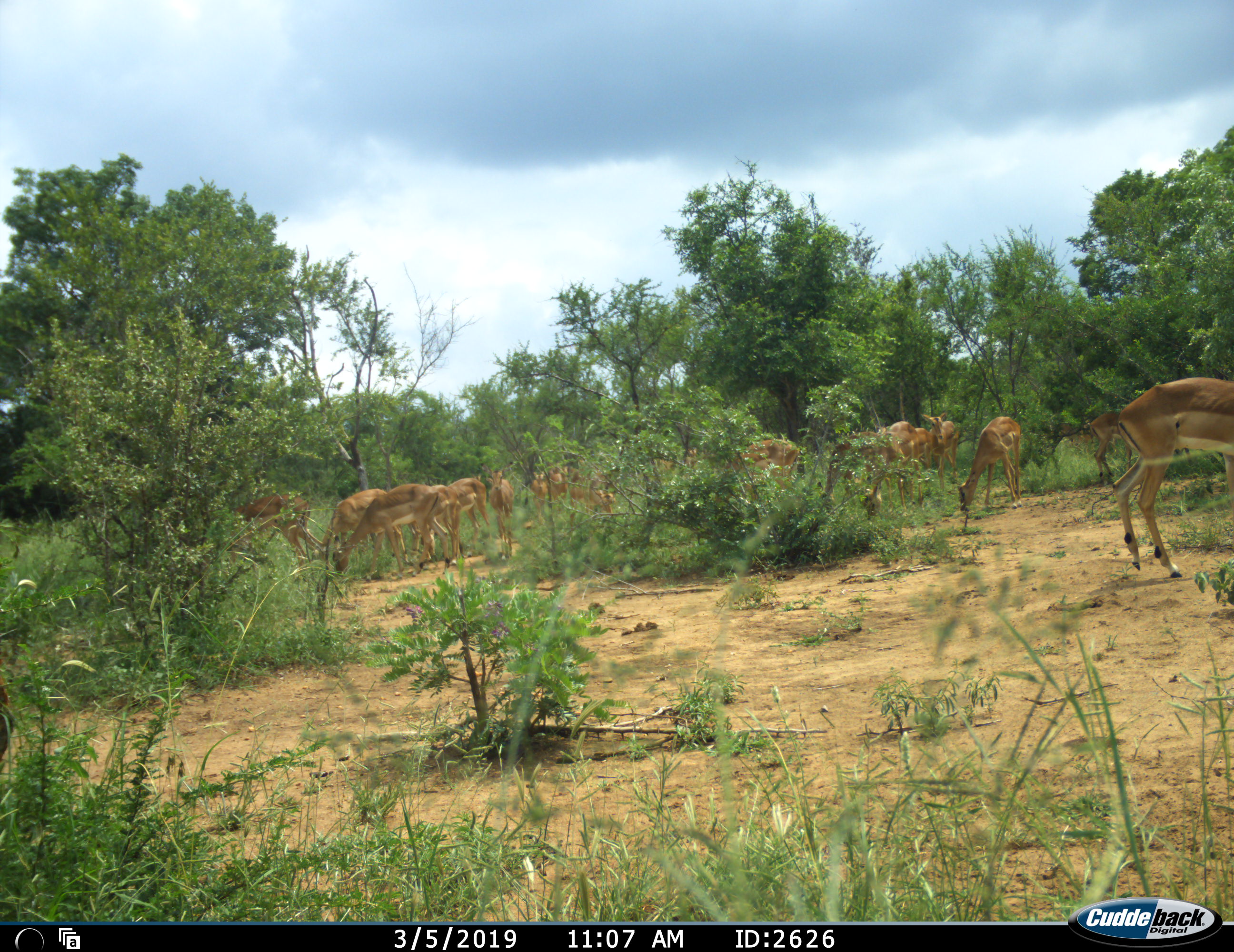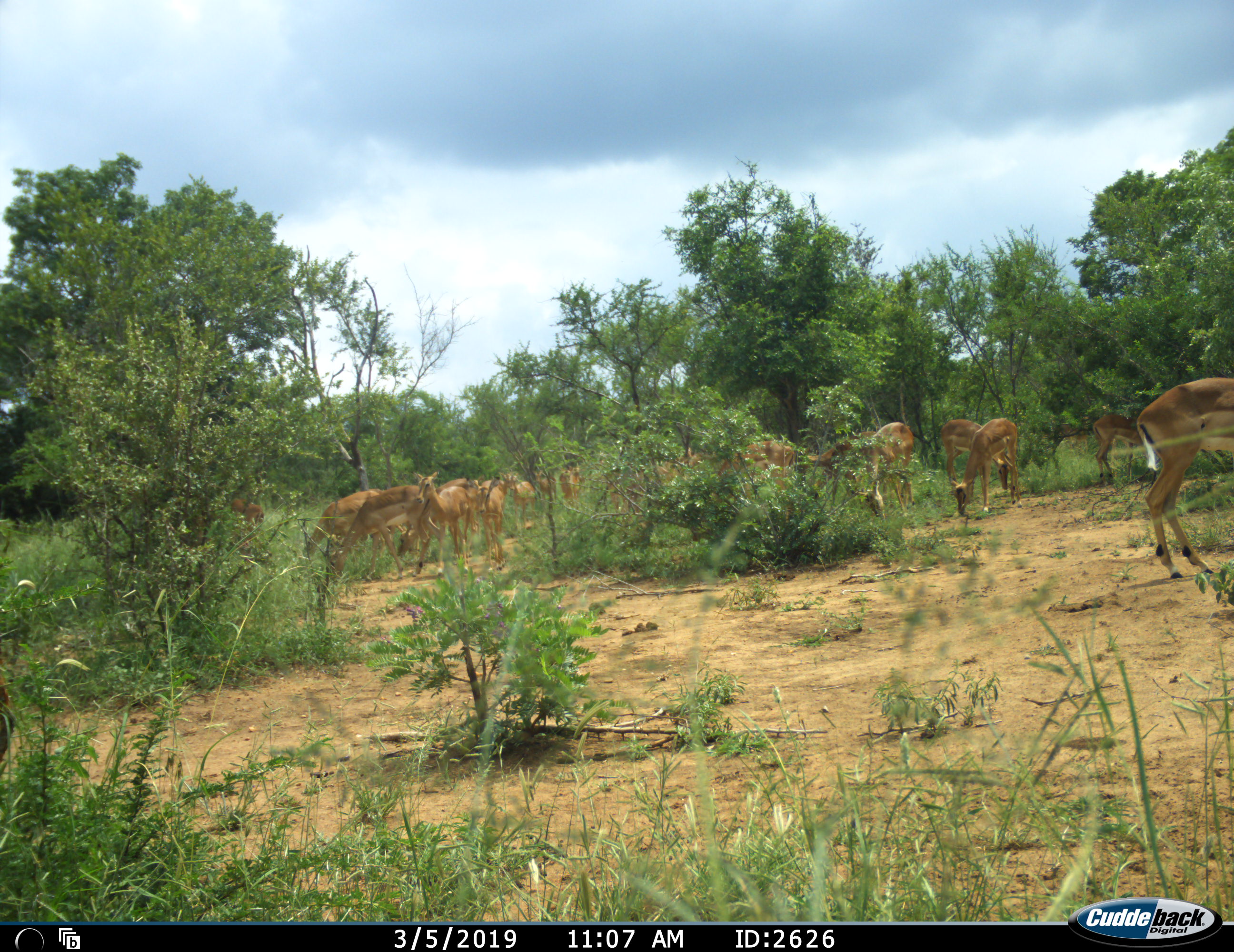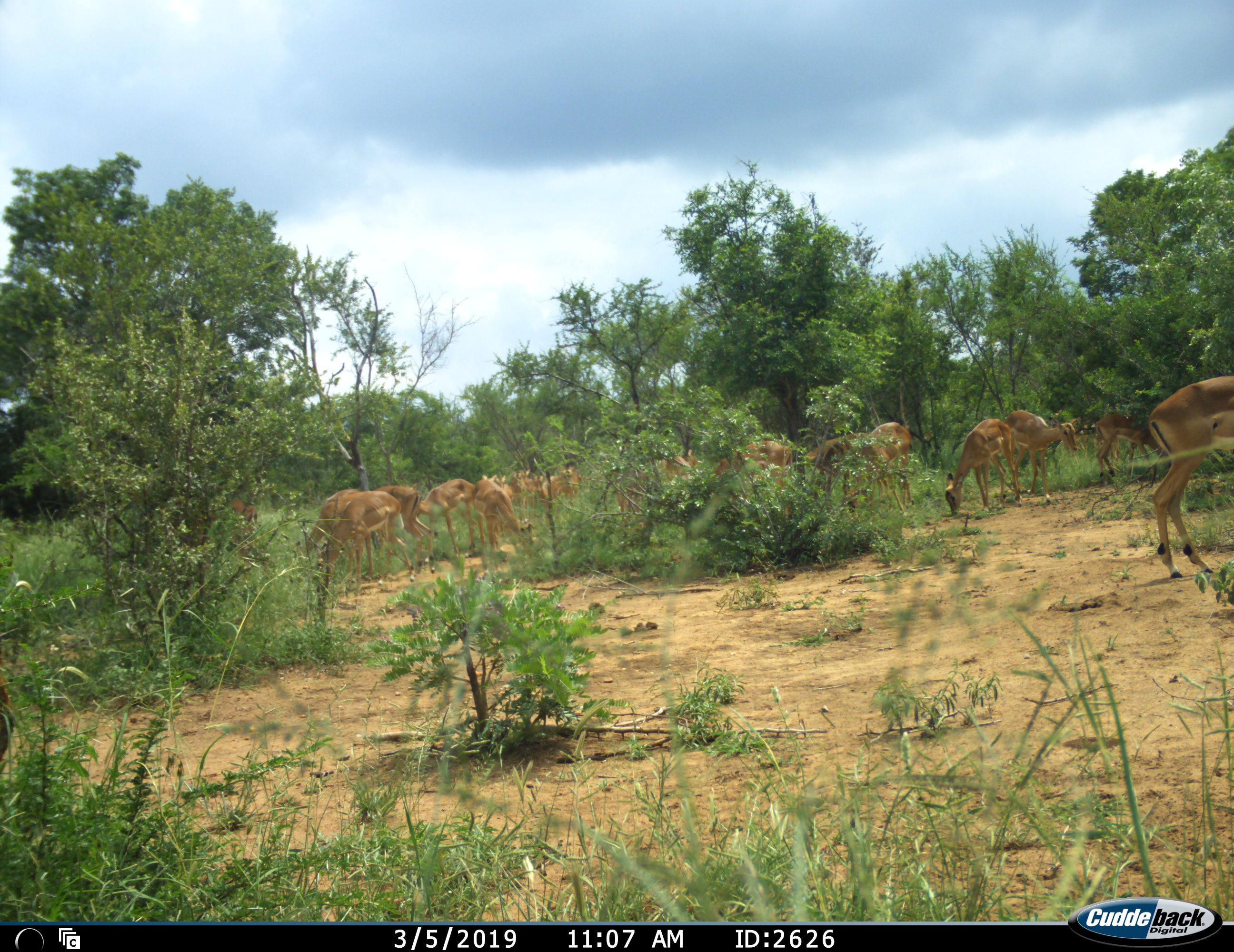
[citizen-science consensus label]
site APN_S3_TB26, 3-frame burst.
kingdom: Animalia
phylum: Chordata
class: Mammalia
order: Artiodactyla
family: Bovidae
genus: Aepyceros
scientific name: Aepyceros melampus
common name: impala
Impala (Aepyceros melampus), count 11-50. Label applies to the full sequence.